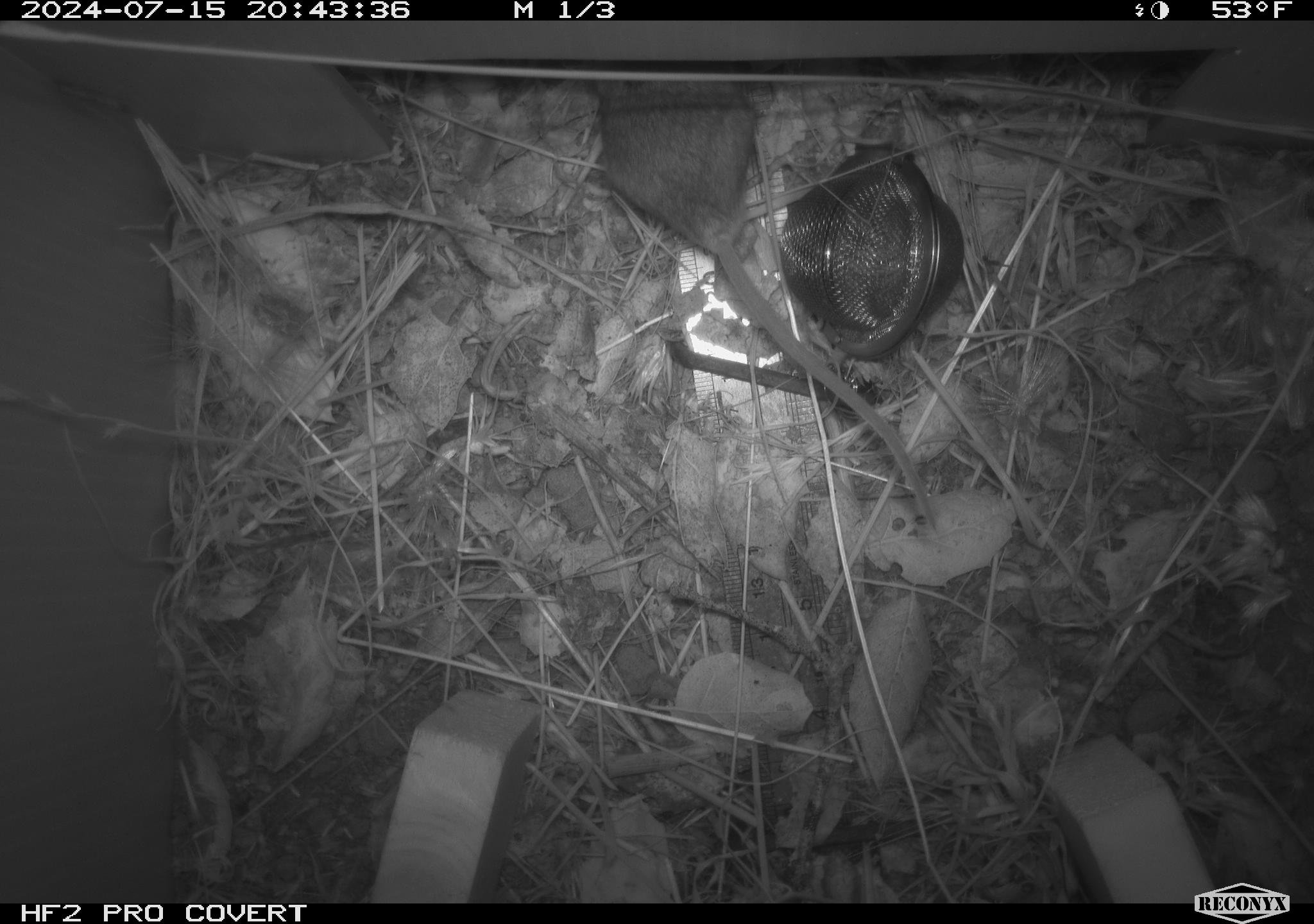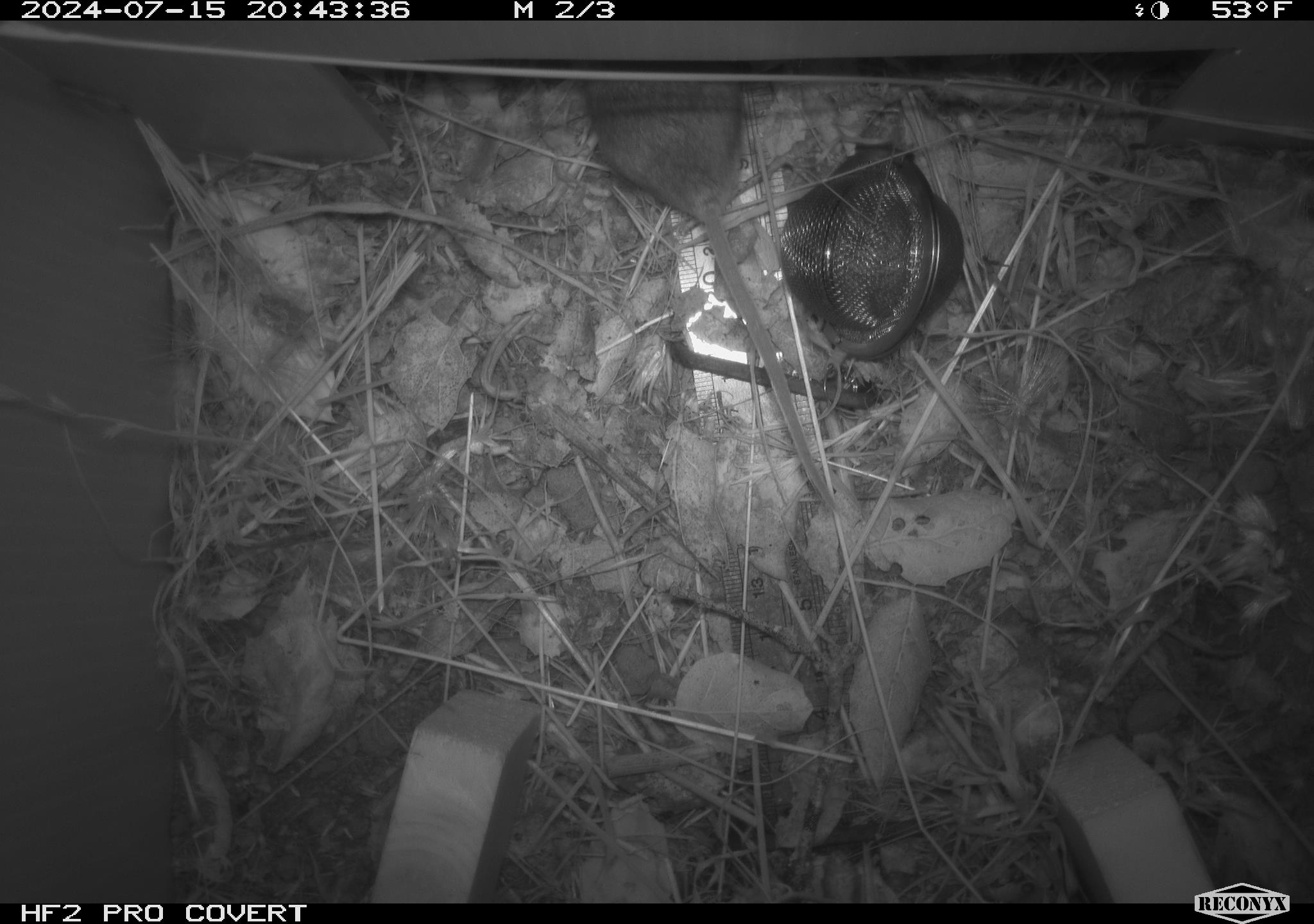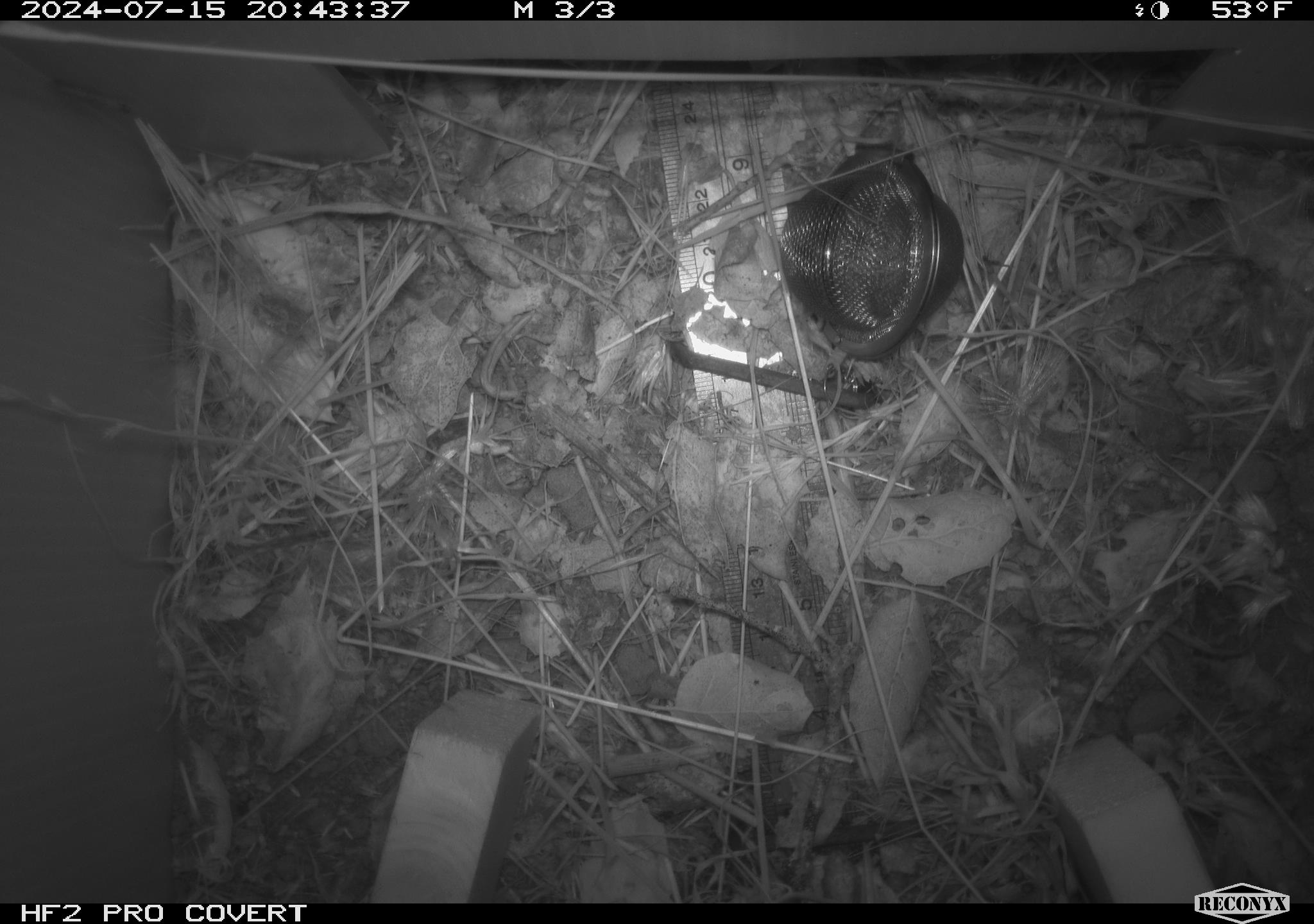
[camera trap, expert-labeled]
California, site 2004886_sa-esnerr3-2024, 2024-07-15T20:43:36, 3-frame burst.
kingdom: Animalia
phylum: Chordata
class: Mammalia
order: Rodentia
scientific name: Rodentia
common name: rodent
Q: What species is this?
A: Rodent (Rodentia).